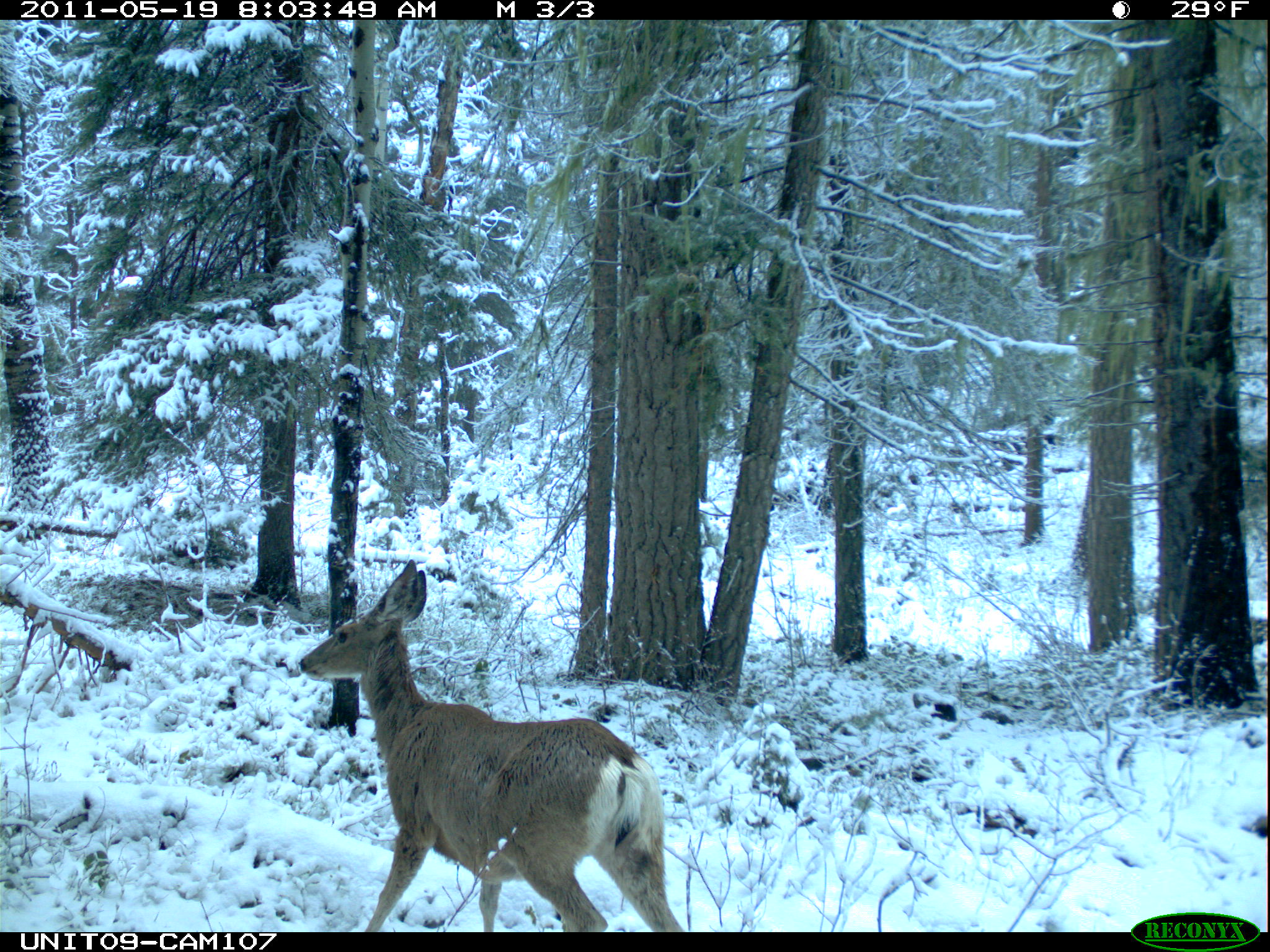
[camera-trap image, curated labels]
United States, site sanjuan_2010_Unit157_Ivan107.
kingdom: Animalia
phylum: Chordata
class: Mammalia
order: Artiodactyla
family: Cervidae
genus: Odocoileus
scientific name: Odocoileus hemionus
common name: mule deer